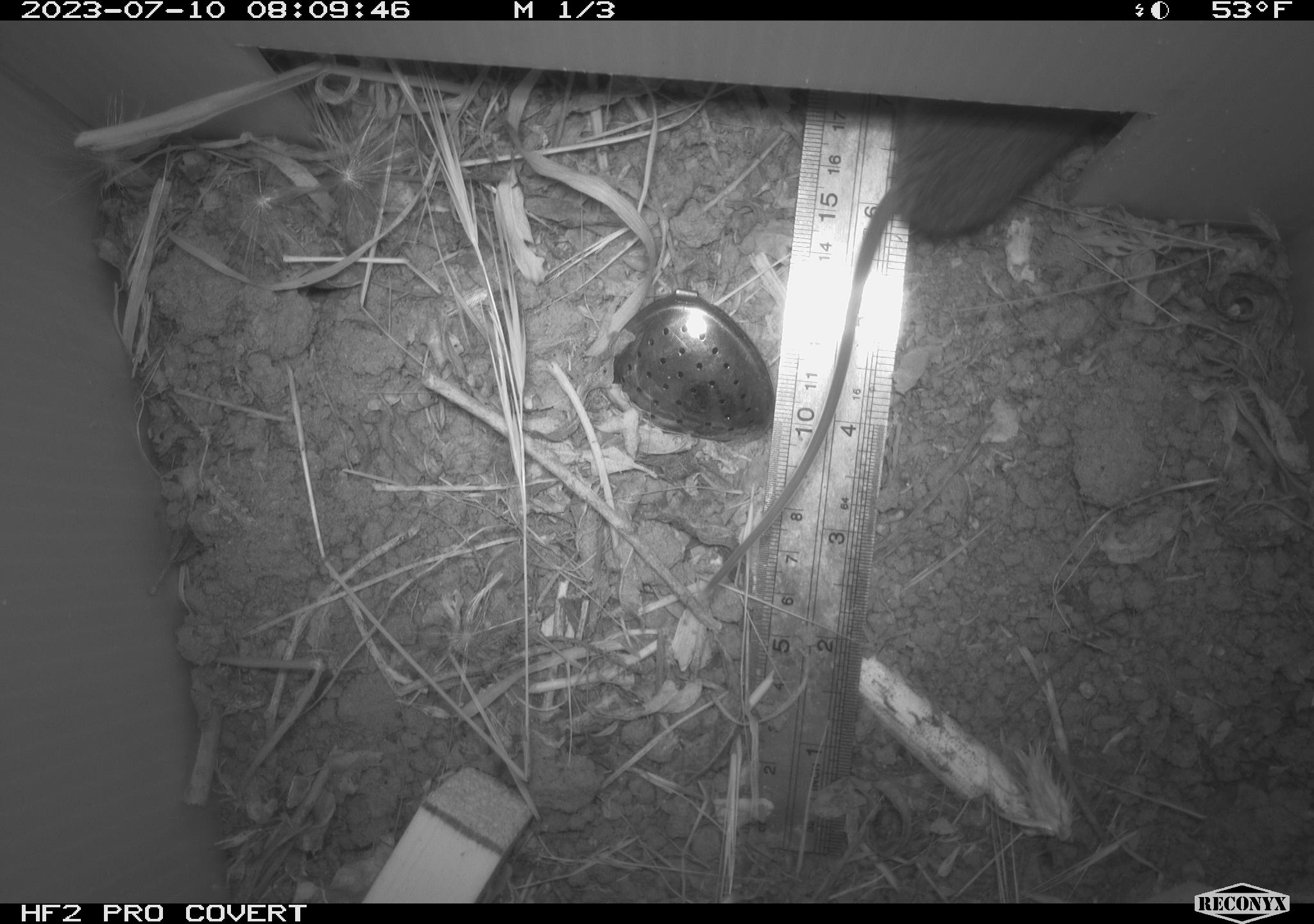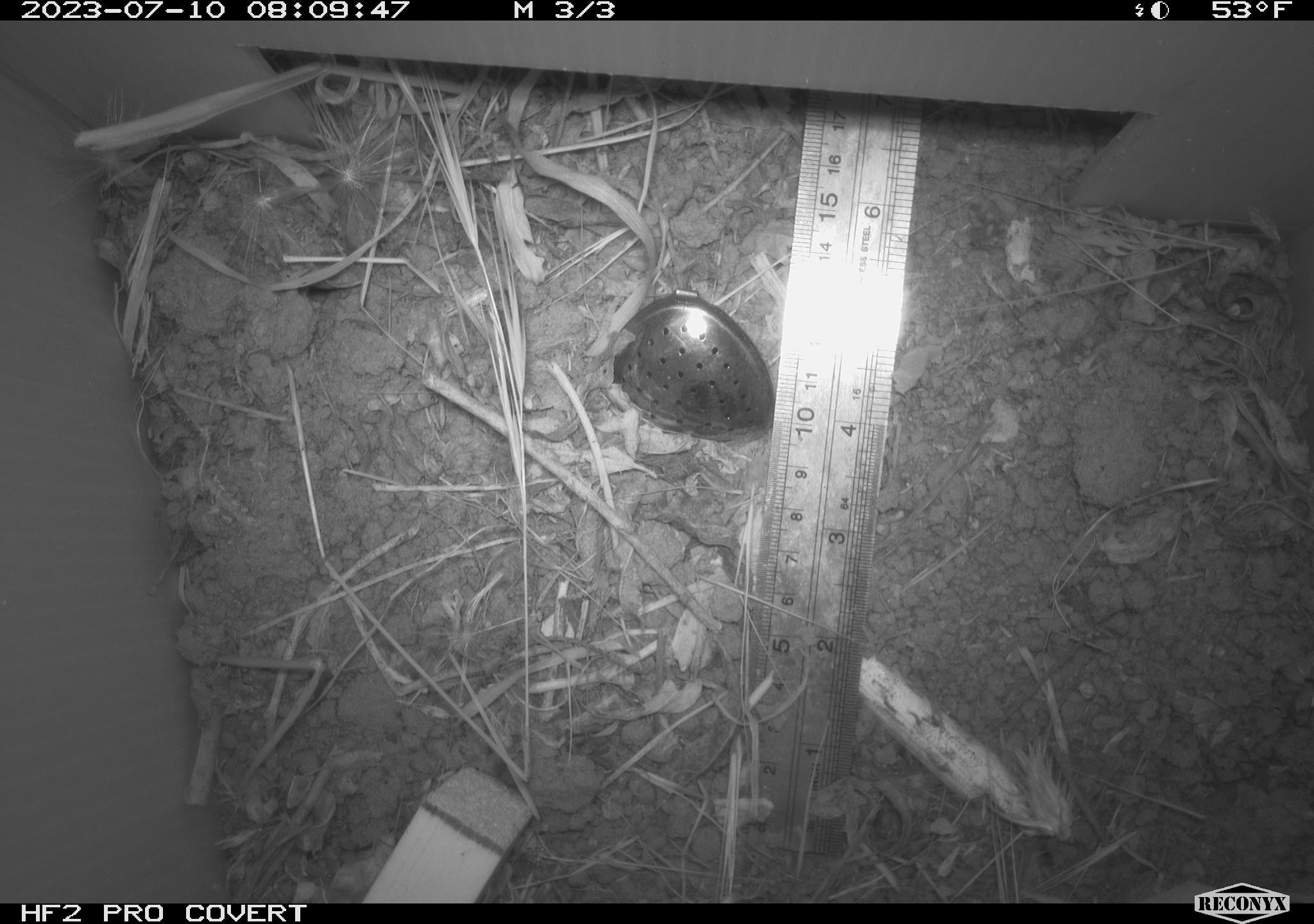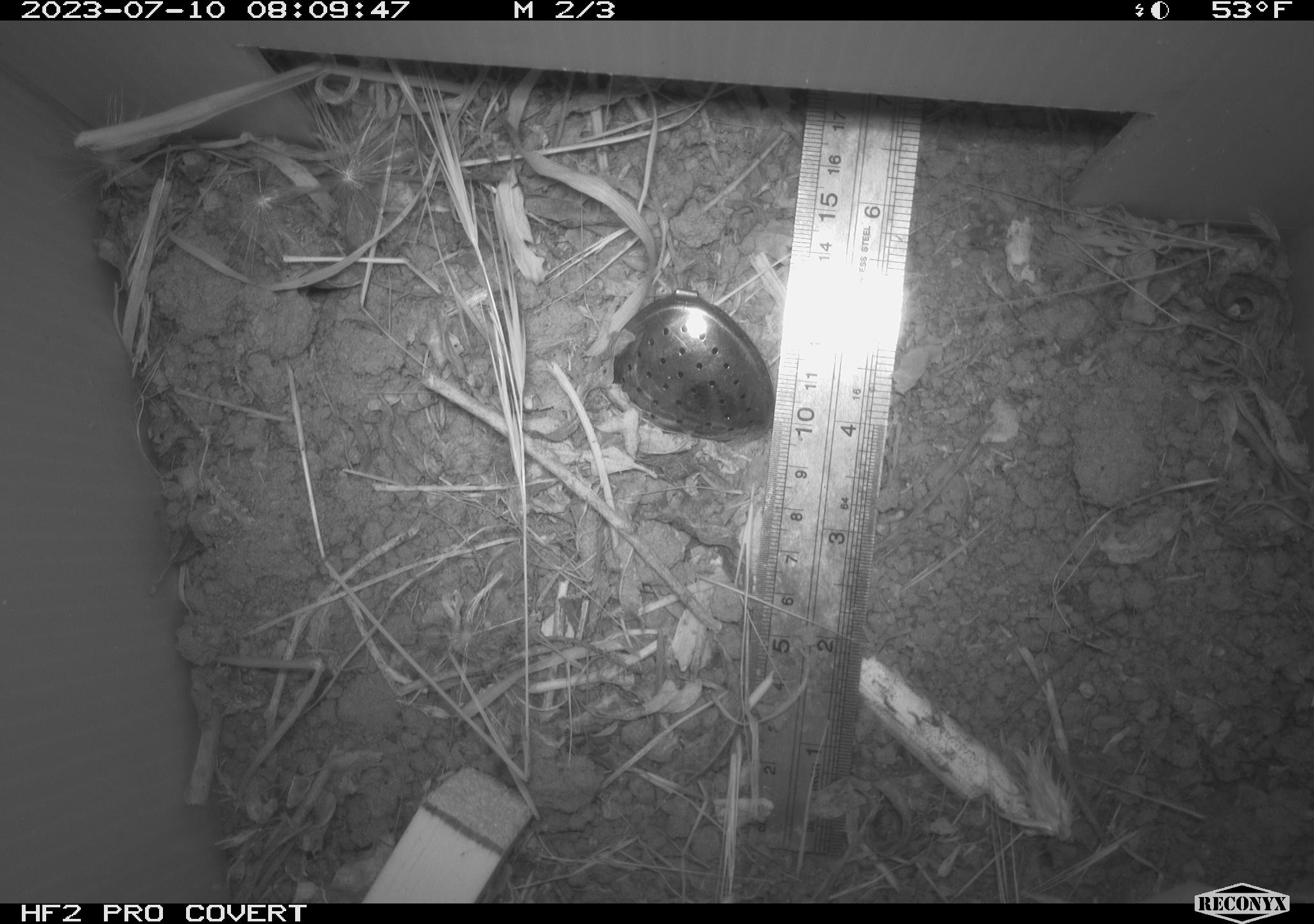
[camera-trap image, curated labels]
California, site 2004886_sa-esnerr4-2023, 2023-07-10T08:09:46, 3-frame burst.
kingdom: Animalia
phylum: Chordata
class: Mammalia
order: Rodentia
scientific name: Rodentia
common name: mouse species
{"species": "mouse species (Rodentia)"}